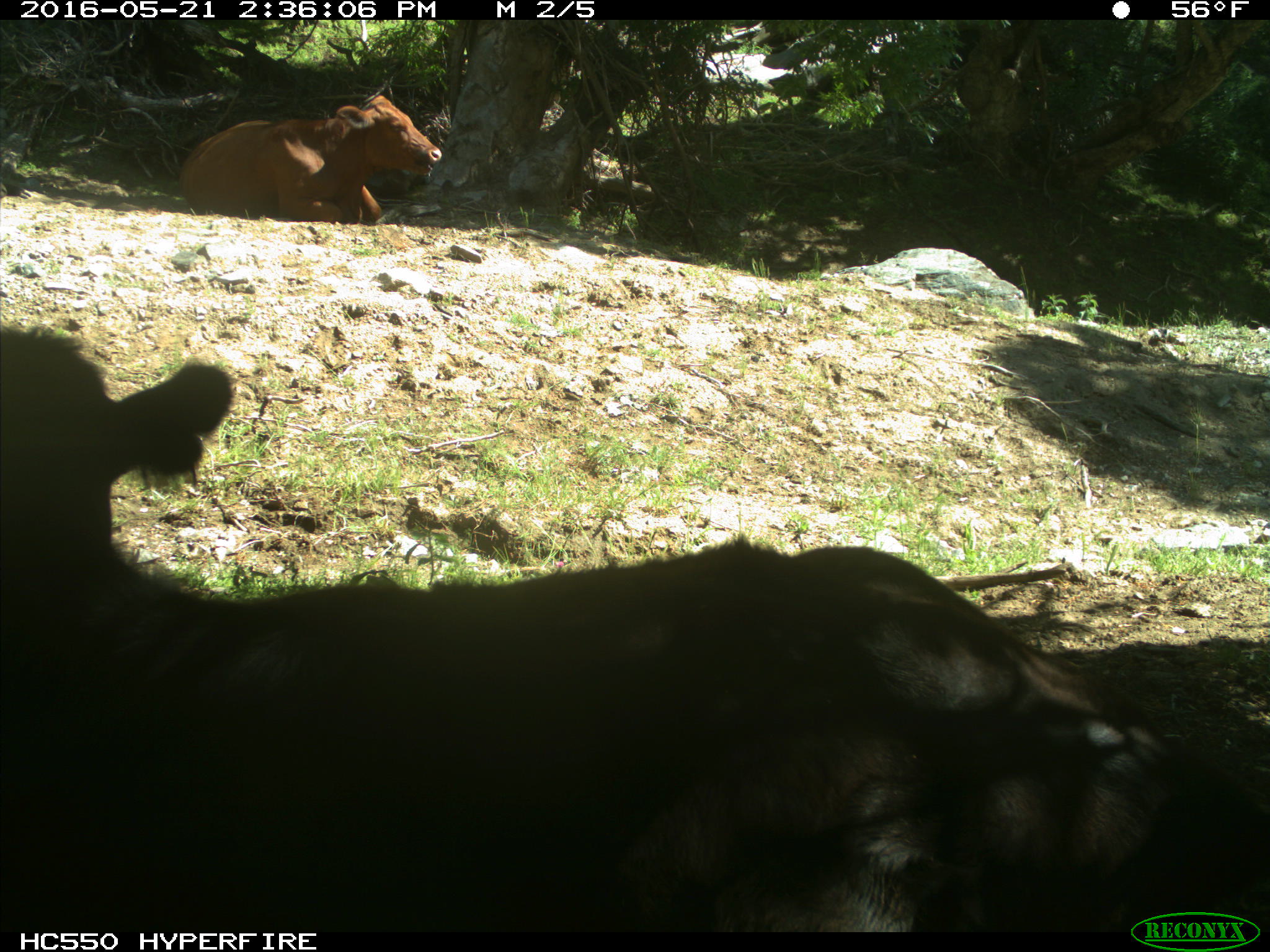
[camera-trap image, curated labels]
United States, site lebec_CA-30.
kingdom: Animalia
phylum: Chordata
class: Mammalia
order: Artiodactyla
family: Bovidae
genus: Bos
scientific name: Bos taurus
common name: domestic cow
Bos taurus (domestic cow).